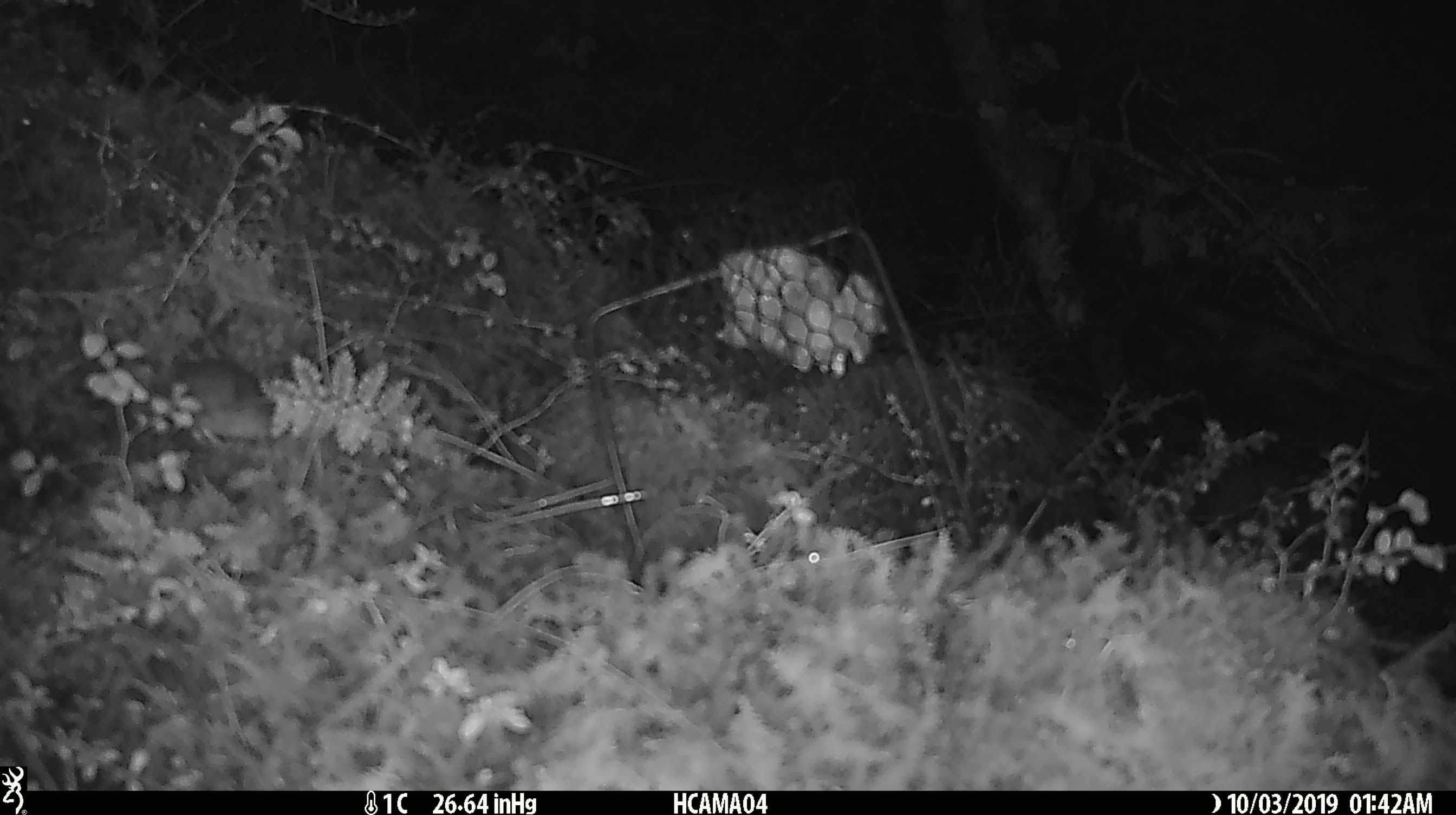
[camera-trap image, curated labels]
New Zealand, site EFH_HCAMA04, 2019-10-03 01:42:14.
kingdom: Animalia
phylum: Chordata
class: Mammalia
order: Rodentia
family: Muridae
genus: Mus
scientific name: Mus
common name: mouse